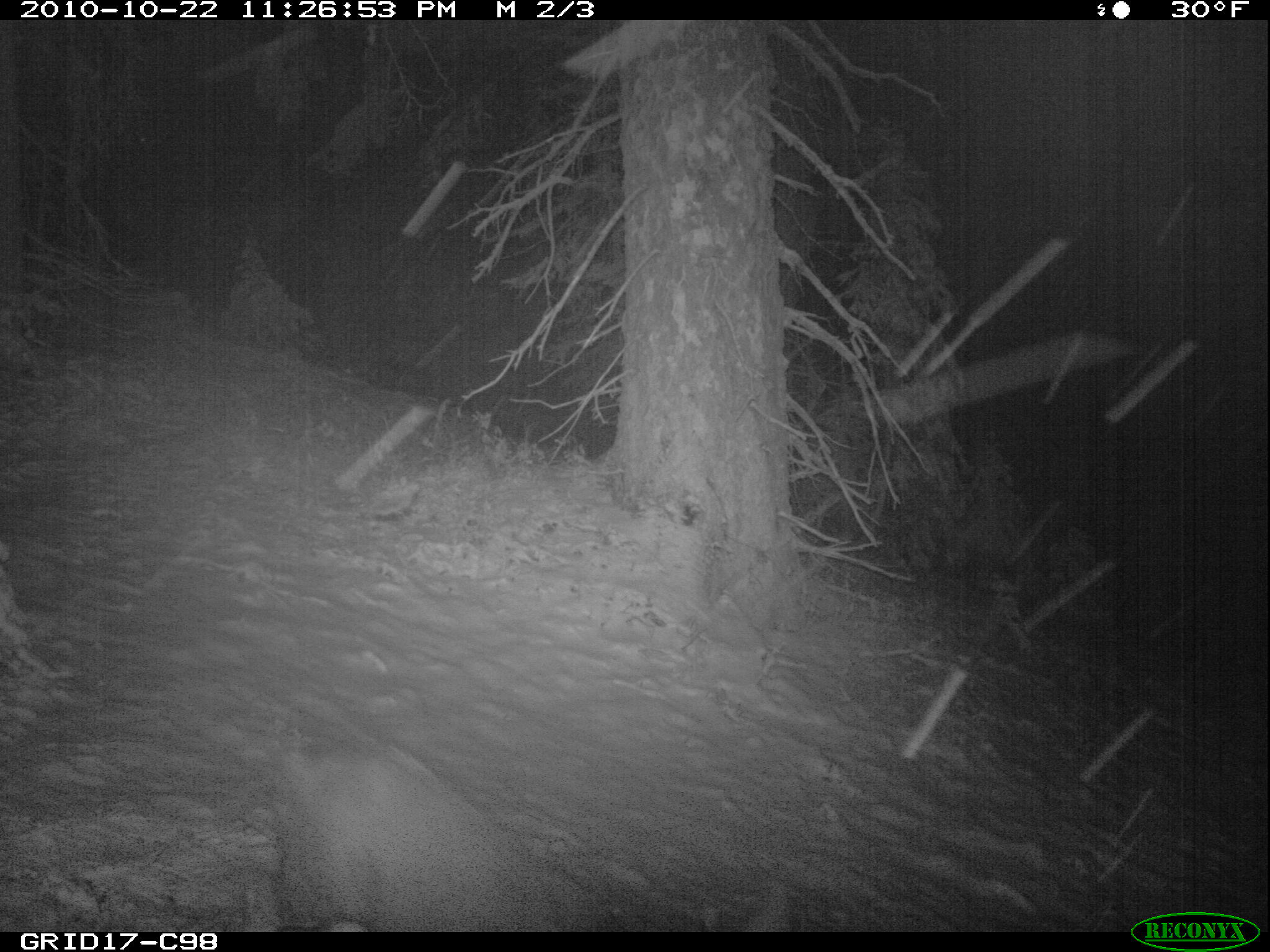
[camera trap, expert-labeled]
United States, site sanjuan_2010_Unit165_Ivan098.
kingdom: Animalia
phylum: Chordata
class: Mammalia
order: Artiodactyla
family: Cervidae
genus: Odocoileus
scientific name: Odocoileus hemionus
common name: mule deer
Odocoileus hemionus (mule deer).